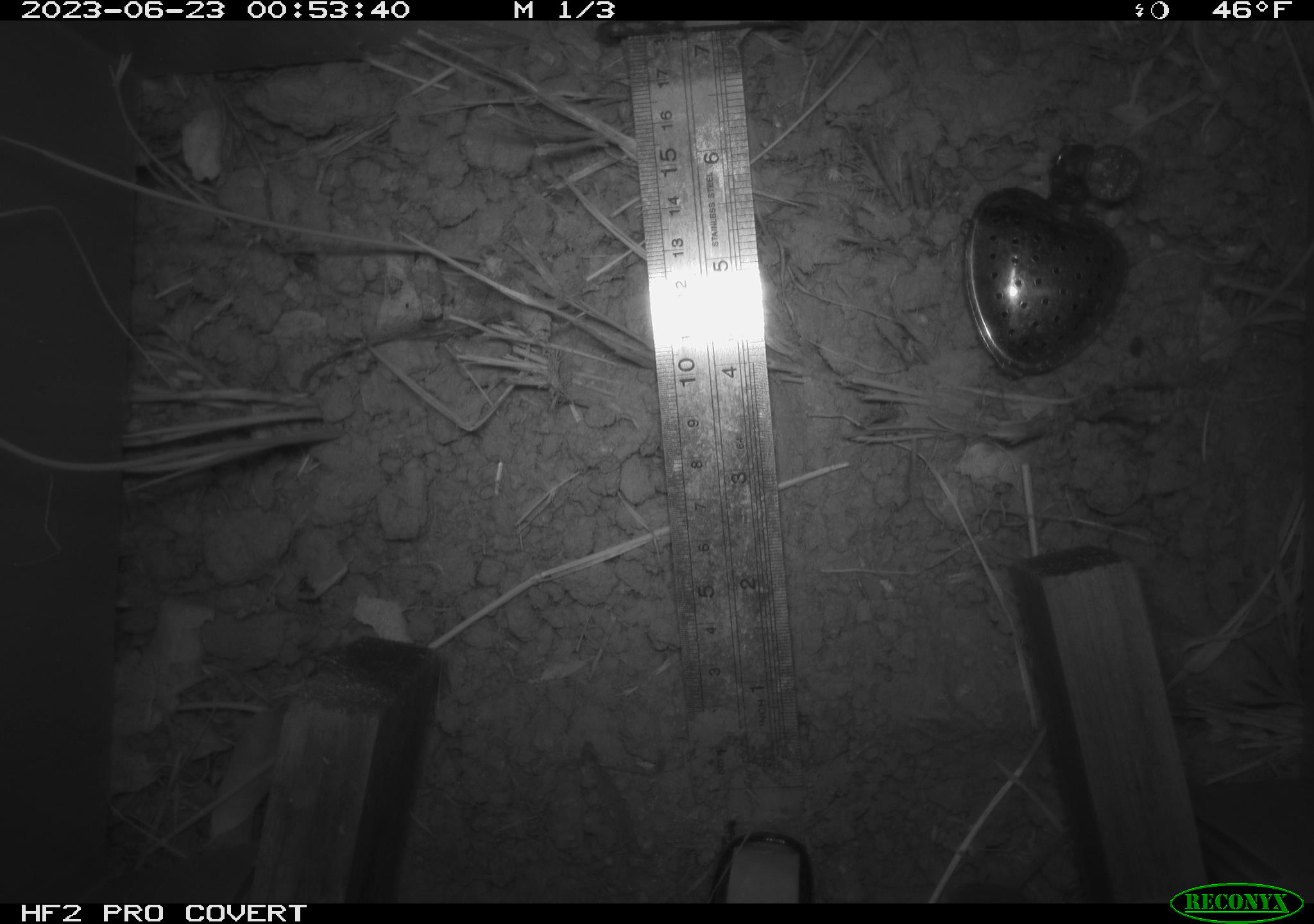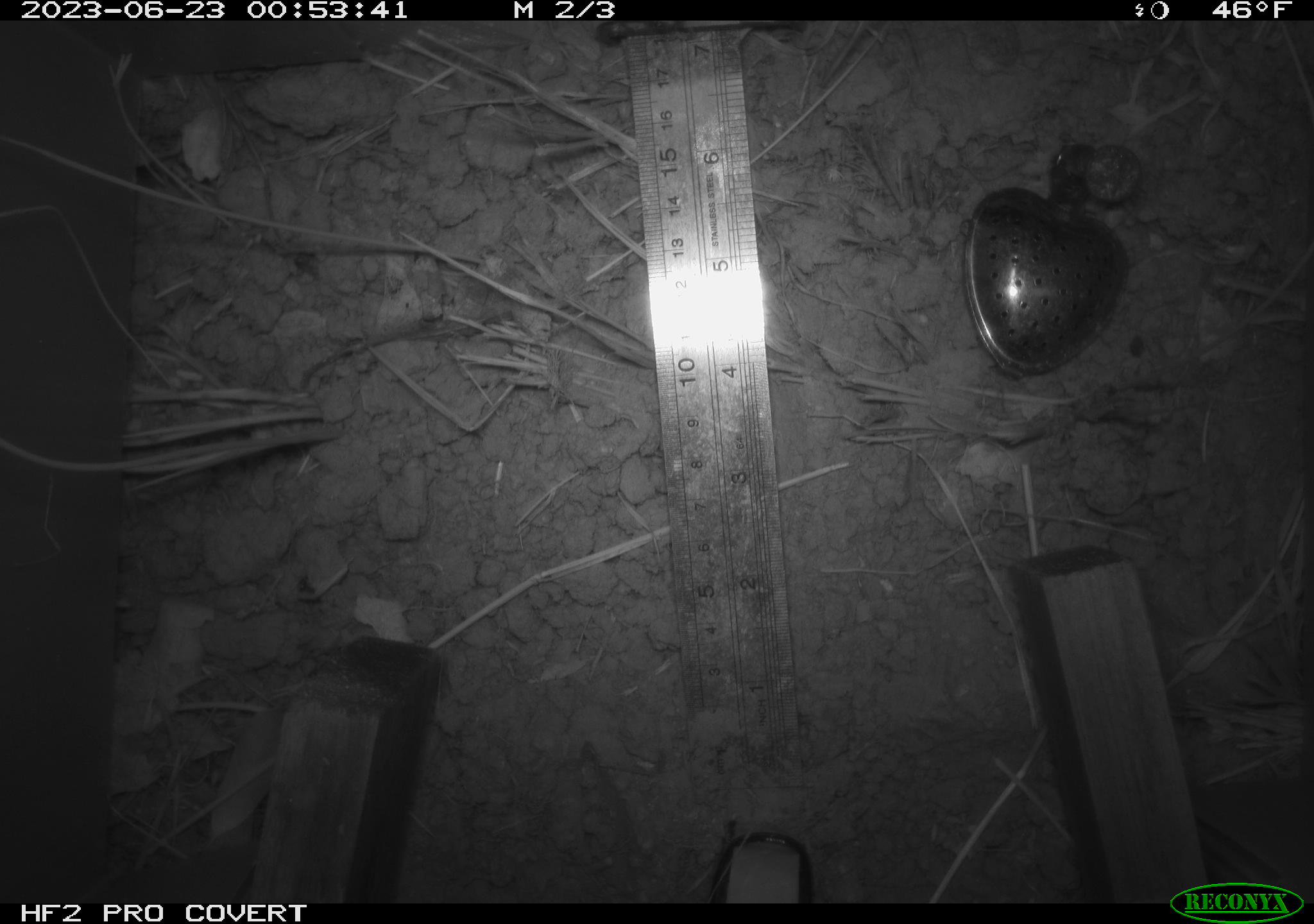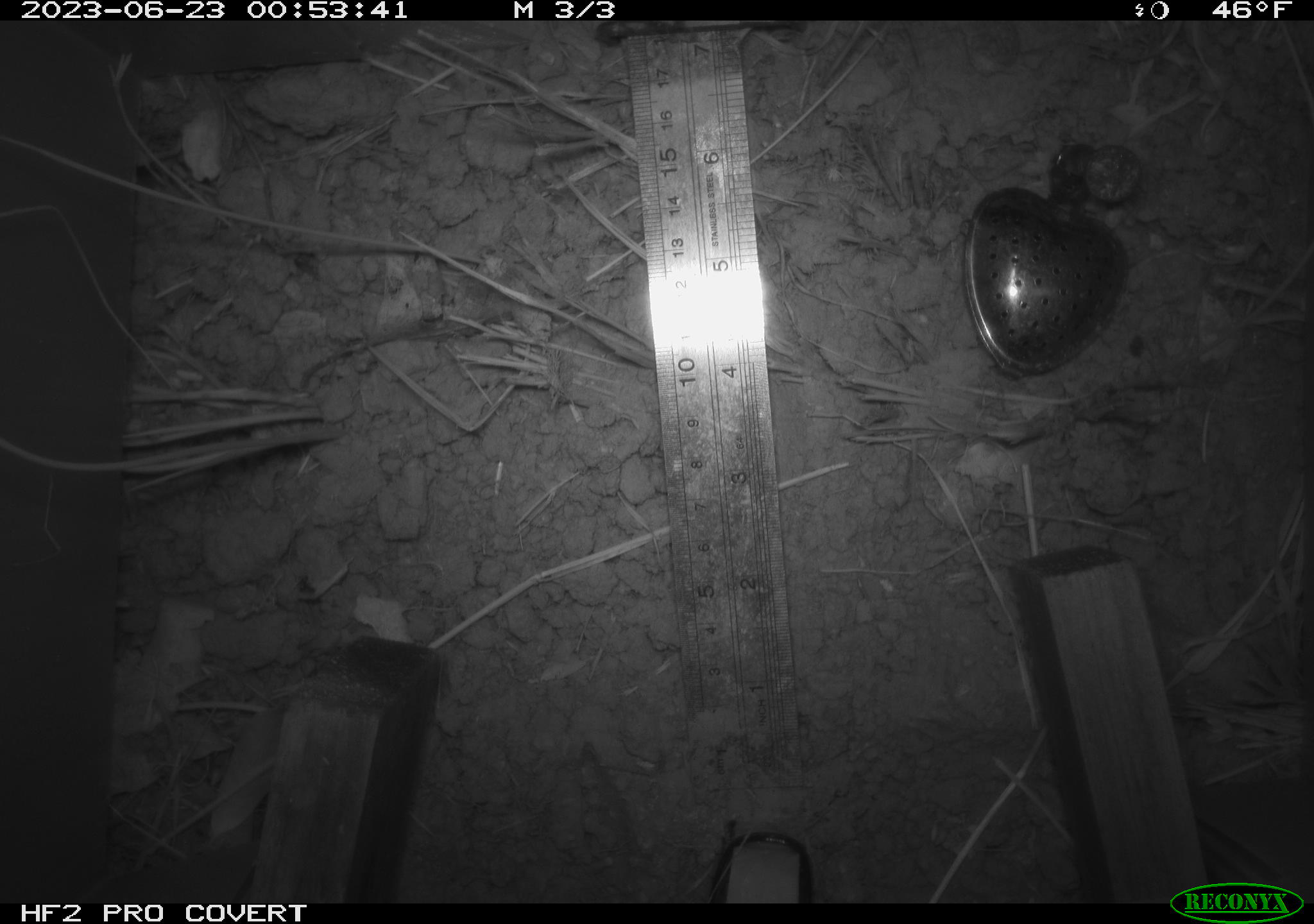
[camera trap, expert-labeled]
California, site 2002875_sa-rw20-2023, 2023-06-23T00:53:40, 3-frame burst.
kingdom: Animalia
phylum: Chordata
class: Mammalia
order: Eulipotyphla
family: Soricidae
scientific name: Soricidae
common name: shrews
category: soricidae family